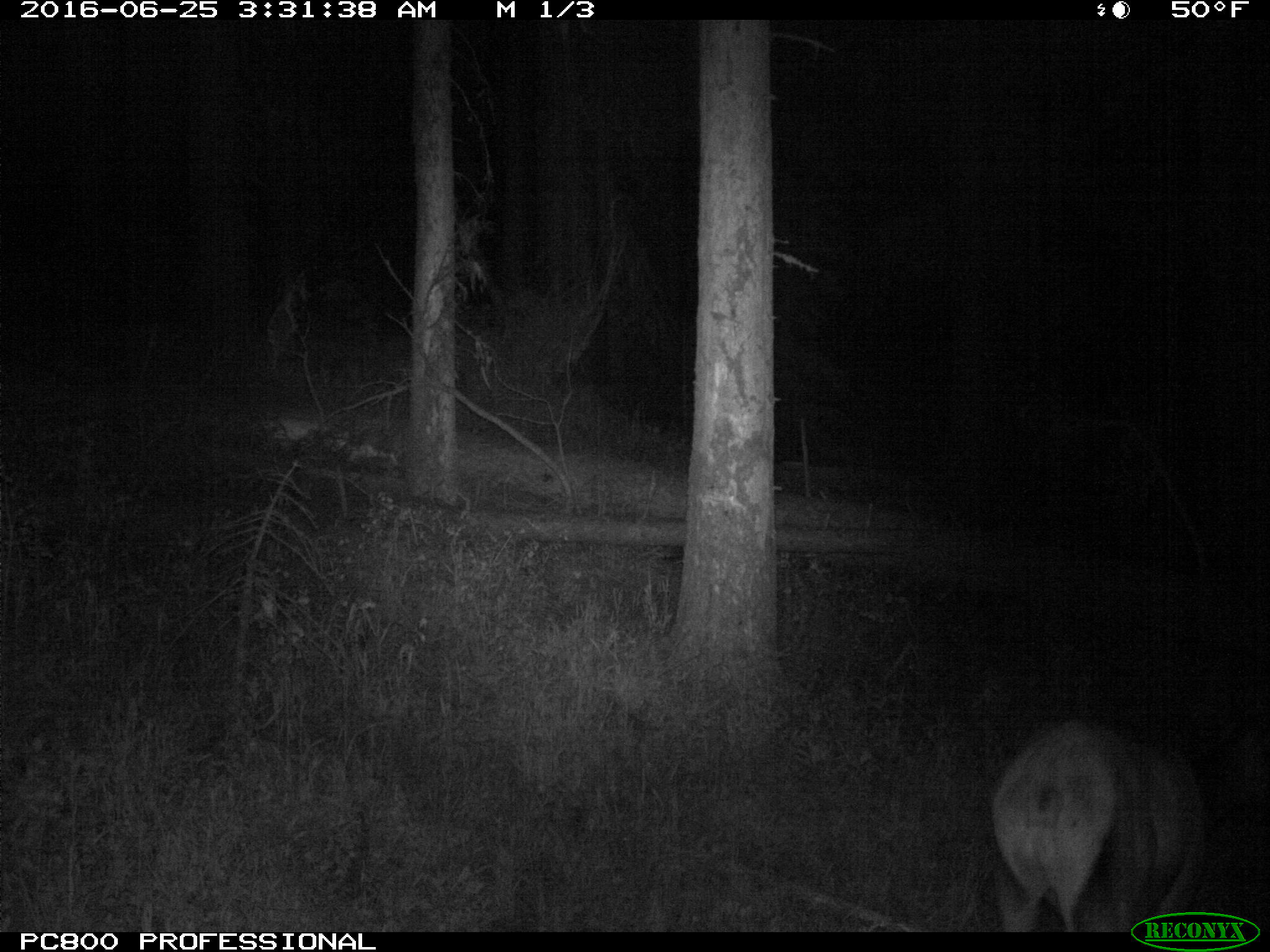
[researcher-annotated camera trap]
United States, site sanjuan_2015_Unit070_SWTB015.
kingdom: Animalia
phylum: Chordata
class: Mammalia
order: Artiodactyla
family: Cervidae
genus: Cervus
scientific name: Cervus elaphus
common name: red deer